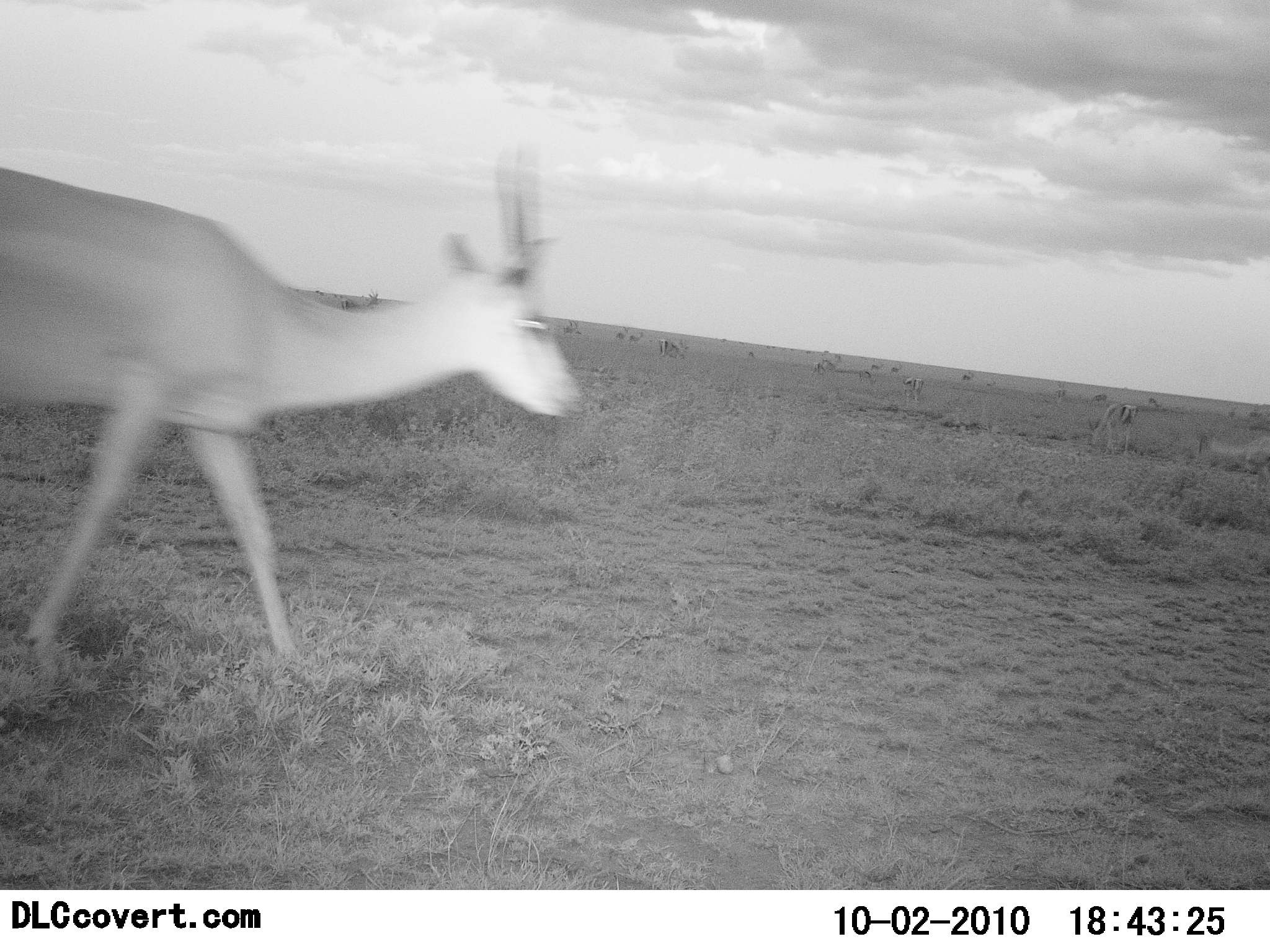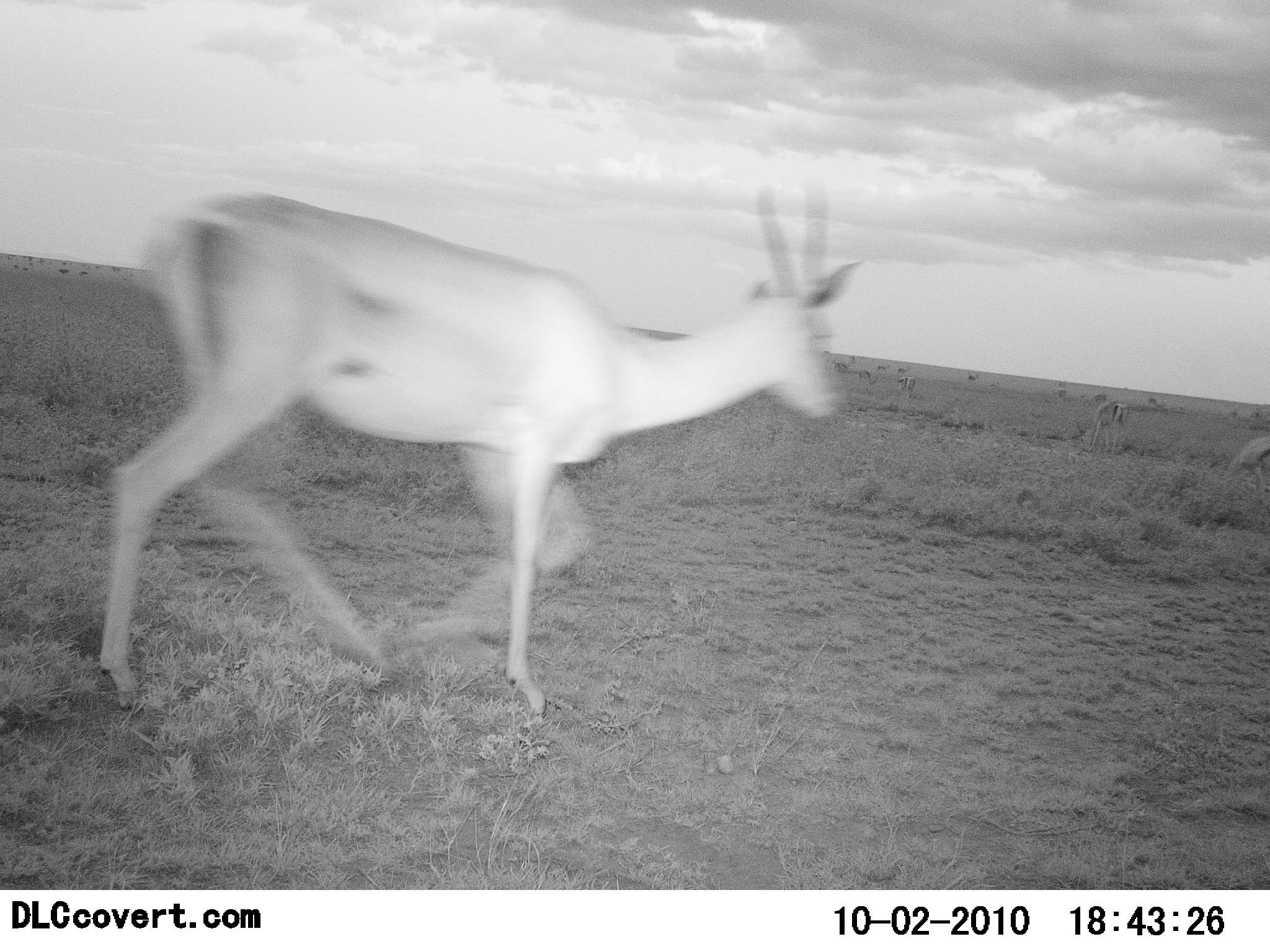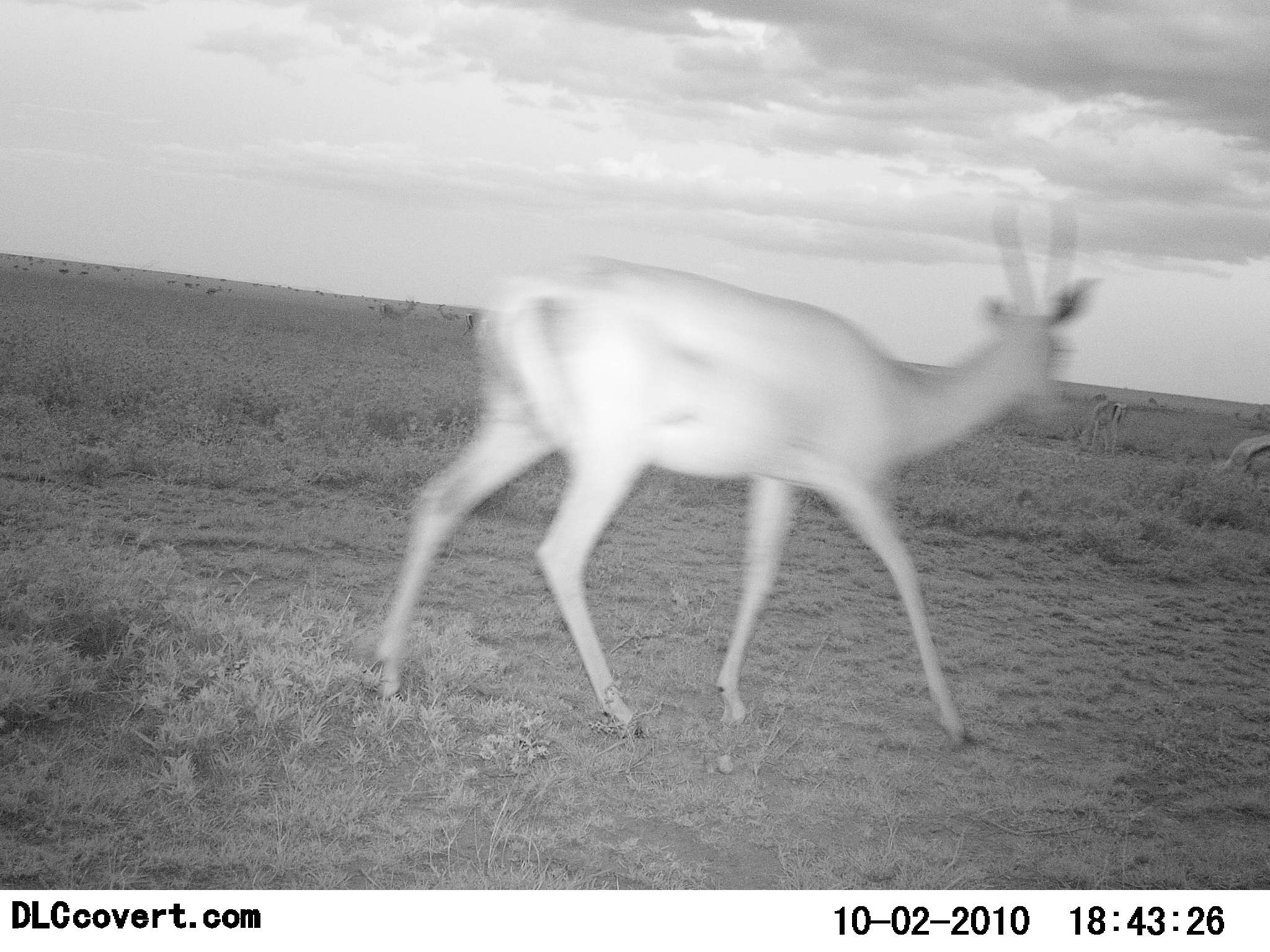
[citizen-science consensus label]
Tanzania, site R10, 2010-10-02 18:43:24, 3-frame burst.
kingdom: Animalia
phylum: Chordata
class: Mammalia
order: Artiodactyla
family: Bovidae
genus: Nanger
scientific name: Nanger granti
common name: grant's gazelle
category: gazellegrants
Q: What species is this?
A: Gazellegrants (grant's gazelle) (Nanger granti).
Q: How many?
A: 1.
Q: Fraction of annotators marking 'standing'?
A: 21%.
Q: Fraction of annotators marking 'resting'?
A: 0%.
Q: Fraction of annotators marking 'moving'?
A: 93%.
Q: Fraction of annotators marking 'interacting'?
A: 0%.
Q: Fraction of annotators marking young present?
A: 0%.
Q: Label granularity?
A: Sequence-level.